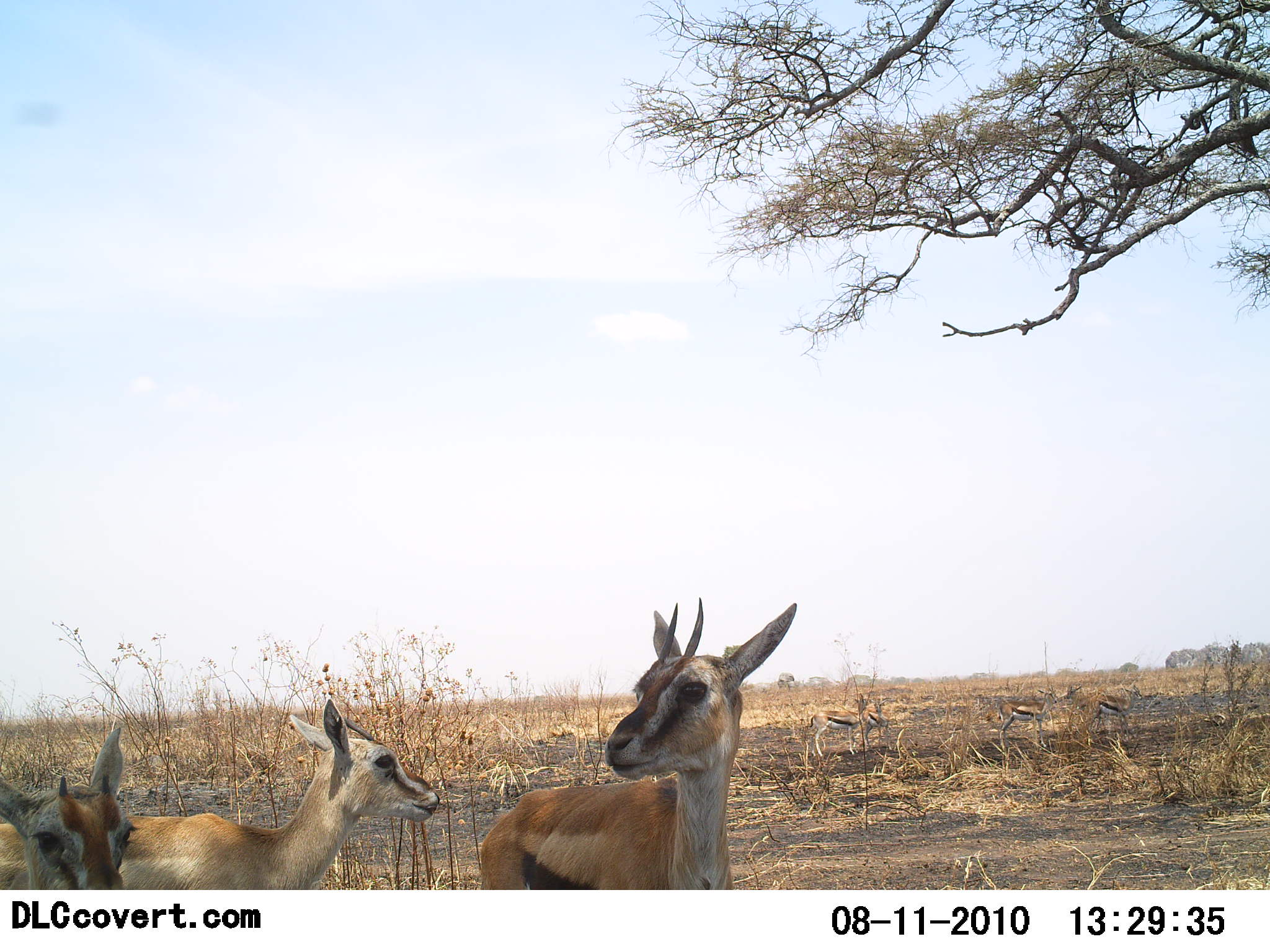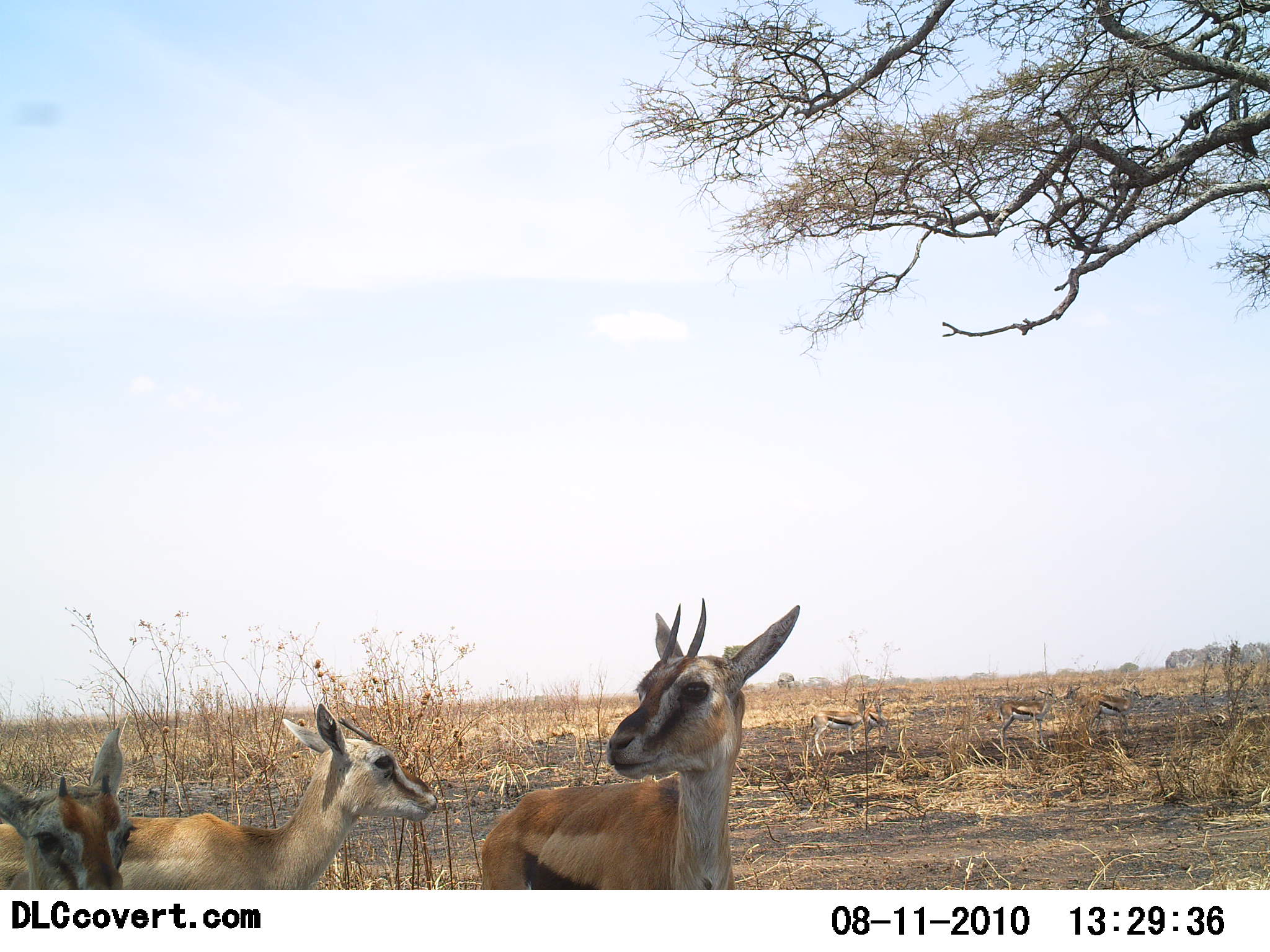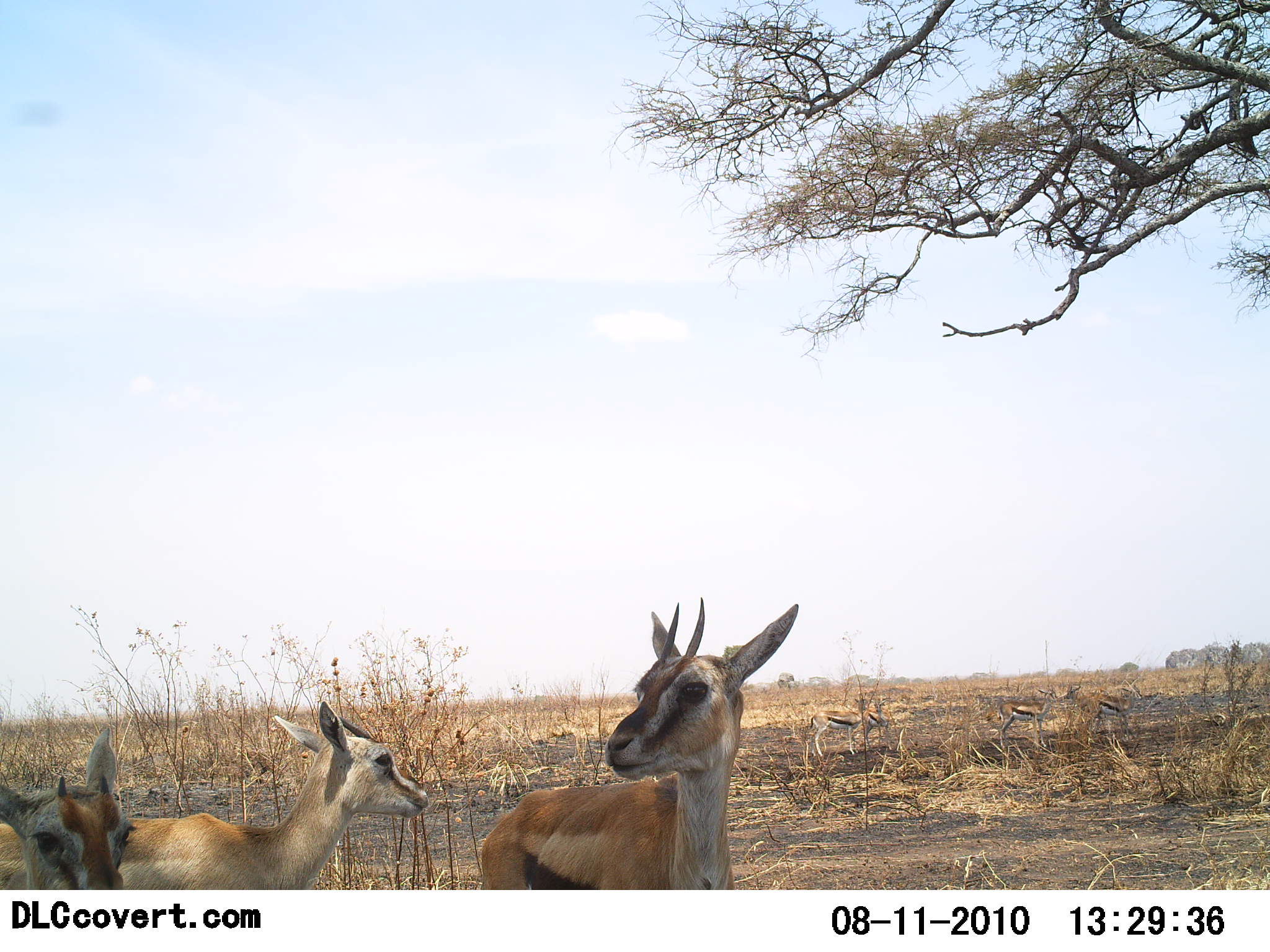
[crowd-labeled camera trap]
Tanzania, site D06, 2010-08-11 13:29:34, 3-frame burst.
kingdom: Animalia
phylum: Chordata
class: Mammalia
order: Artiodactyla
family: Bovidae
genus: Eudorcas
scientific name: Eudorcas thomsonii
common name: thomson's gazelle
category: gazellethomsons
Gazellethomsons (thomson's gazelle) (Eudorcas thomsonii), count 3. Behavior (volunteer vote fractions): standing 100%, resting 7%, moving 0%, interacting 7%. Young present (vote fraction): 14%. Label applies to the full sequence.